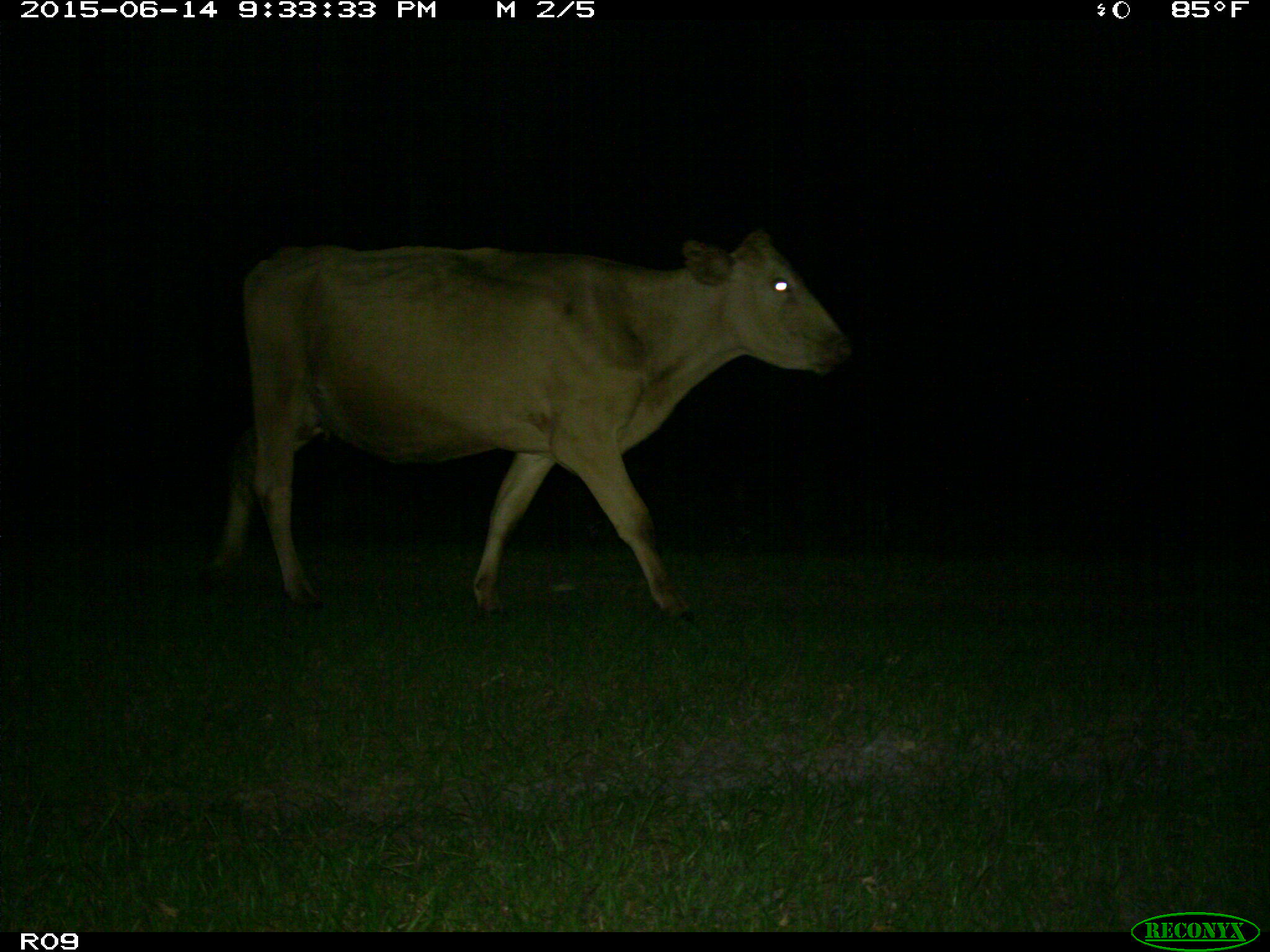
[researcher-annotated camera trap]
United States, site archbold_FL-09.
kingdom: Animalia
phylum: Chordata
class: Mammalia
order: Artiodactyla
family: Bovidae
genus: Bos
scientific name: Bos taurus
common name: domestic cow